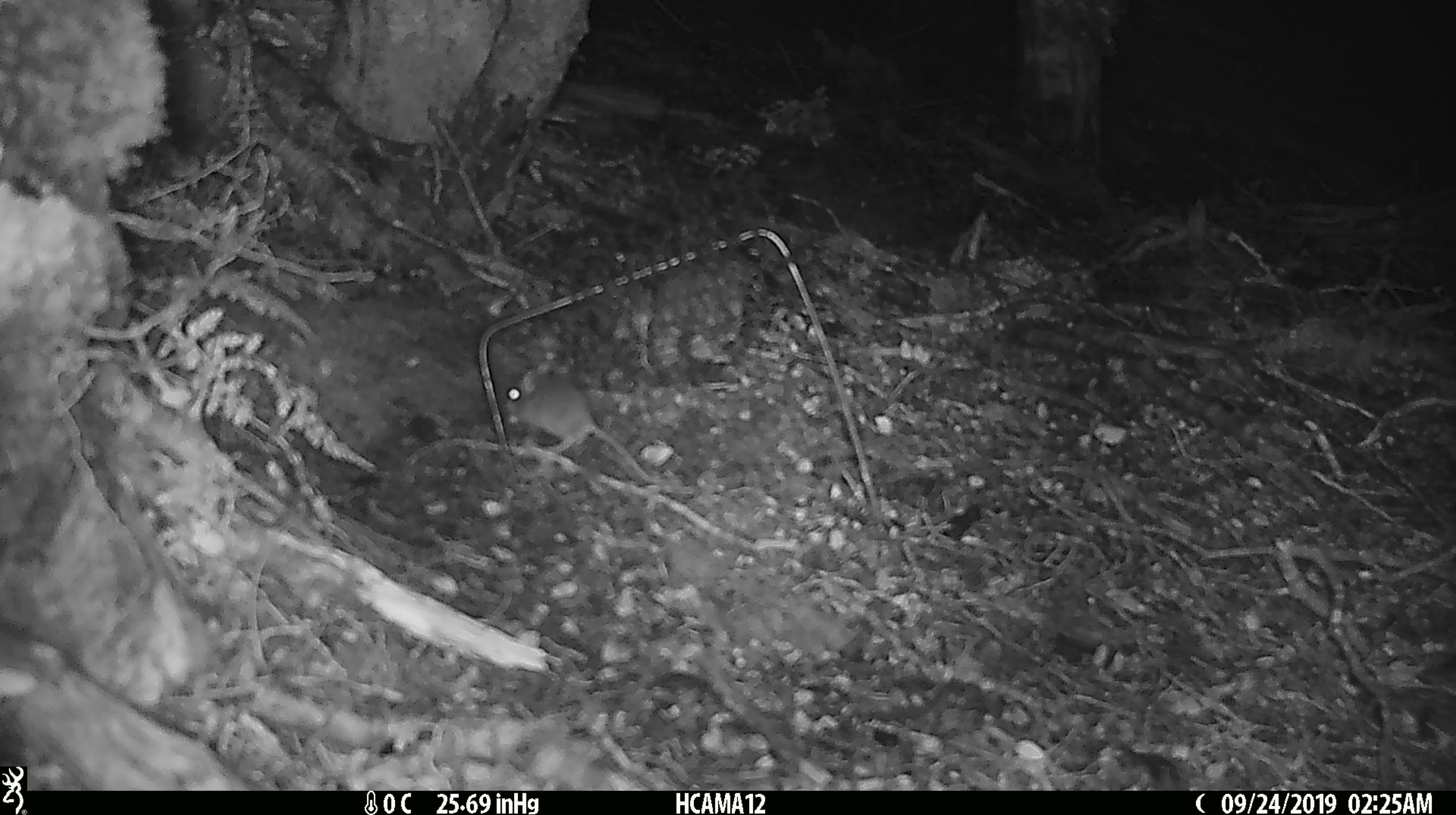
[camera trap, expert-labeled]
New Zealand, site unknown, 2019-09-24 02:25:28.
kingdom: Animalia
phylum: Chordata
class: Mammalia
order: Rodentia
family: Muridae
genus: Mus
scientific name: Mus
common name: mouse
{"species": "mouse (Mus)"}